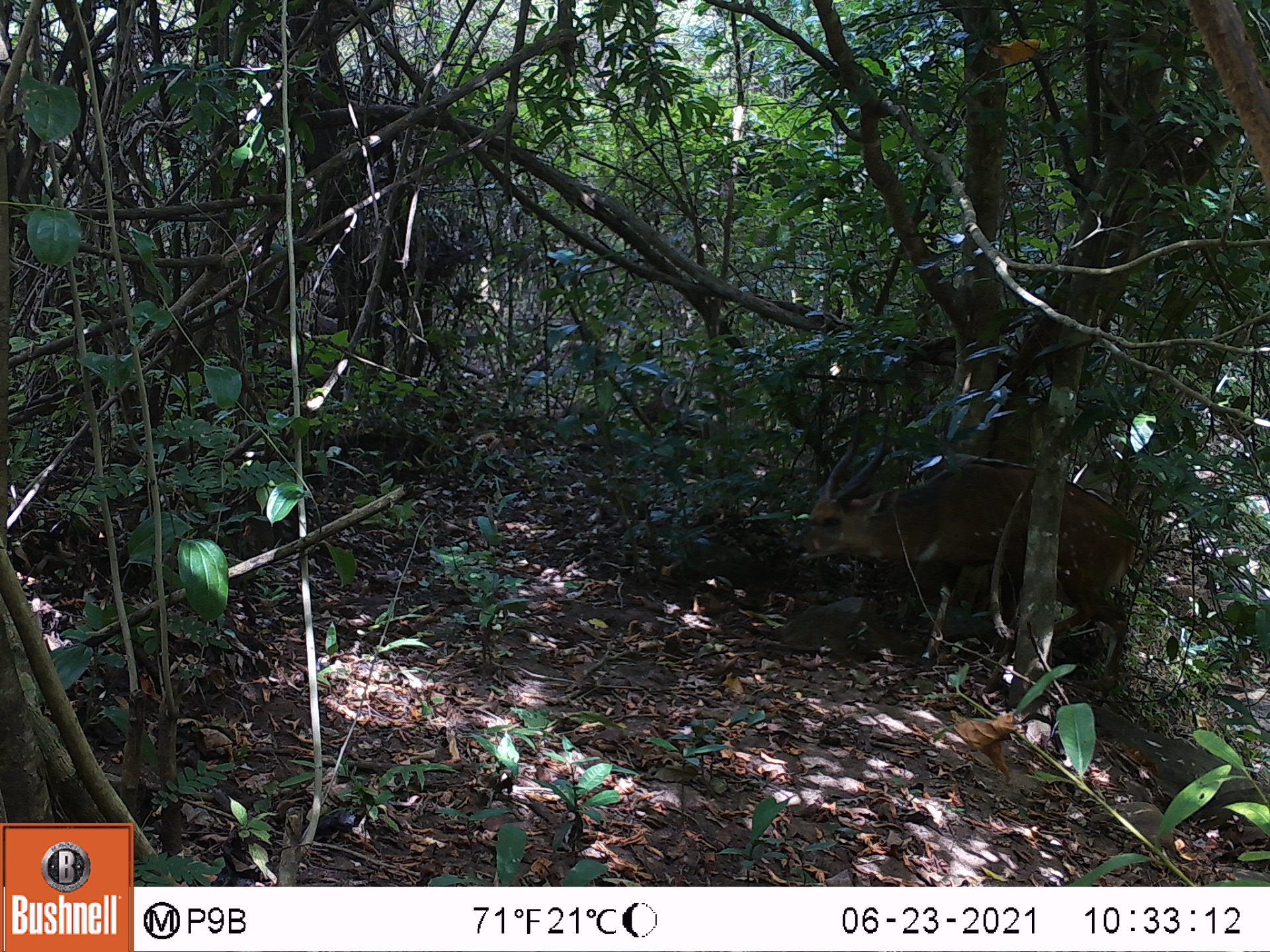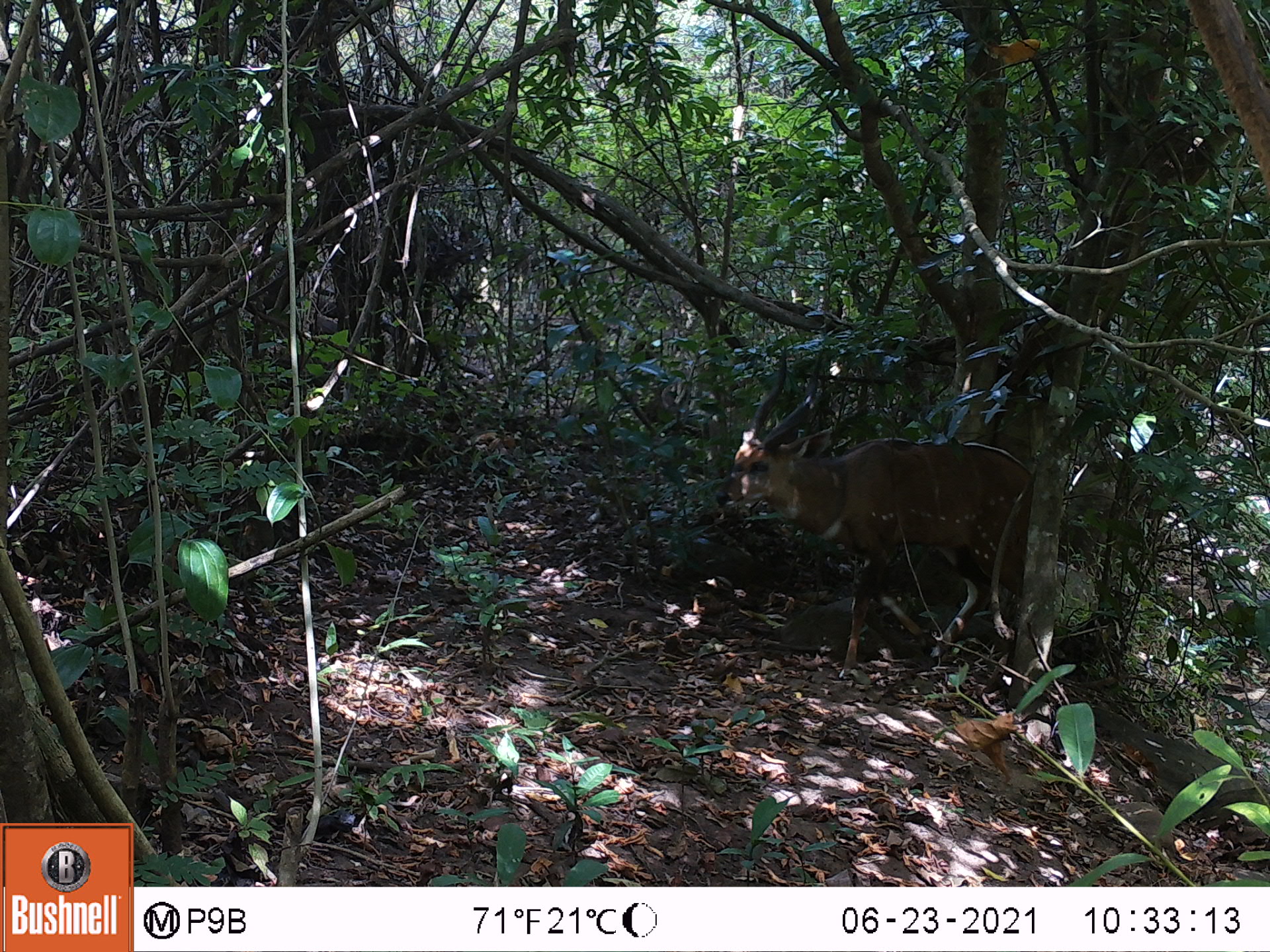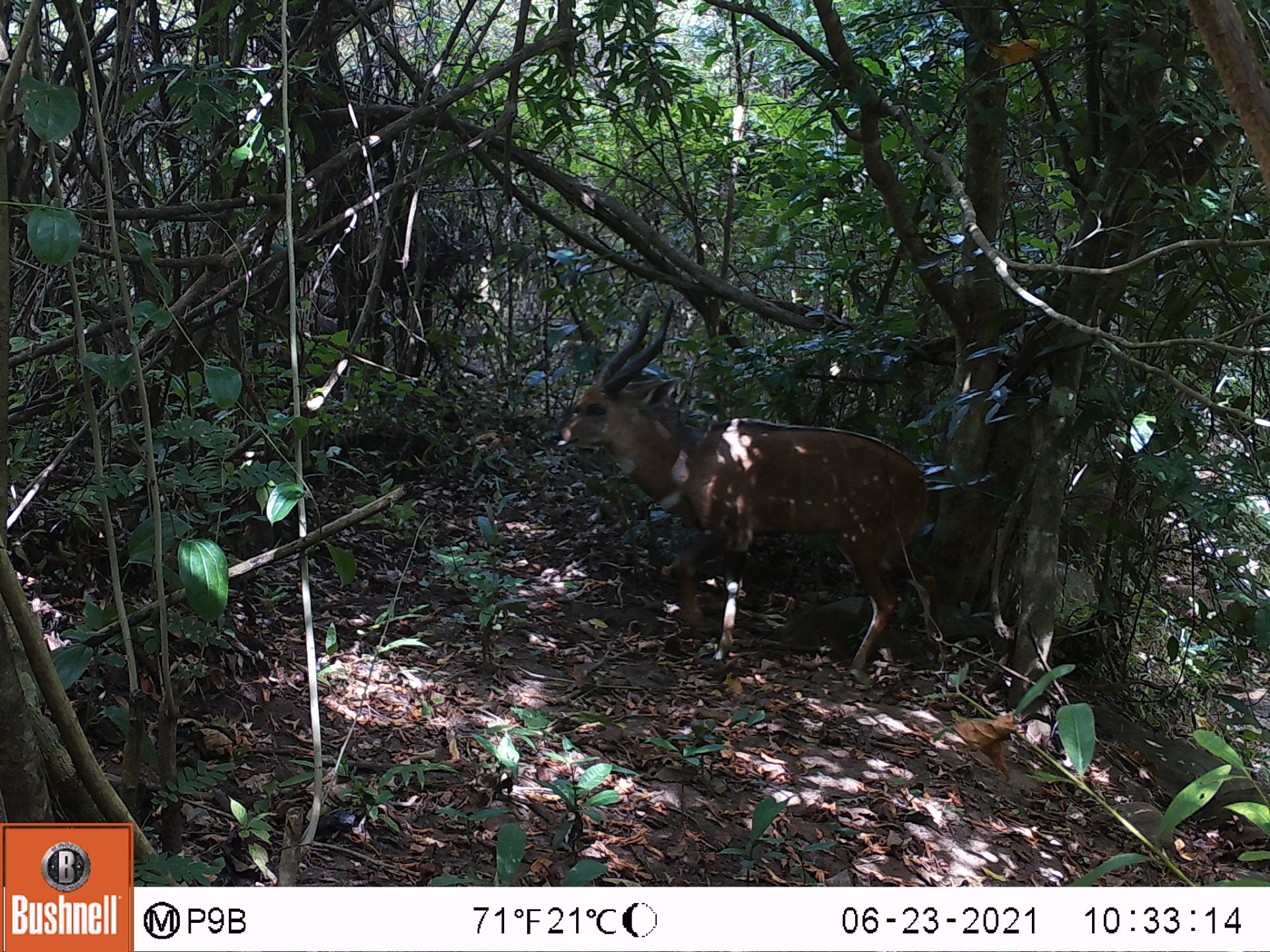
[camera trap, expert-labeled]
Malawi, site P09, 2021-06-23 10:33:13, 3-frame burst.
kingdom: Animalia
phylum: Chordata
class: Mammalia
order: Artiodactyla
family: Bovidae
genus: Tragelaphus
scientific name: Tragelaphus sylvaticus sylvaticus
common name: cape bushbuck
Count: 1.